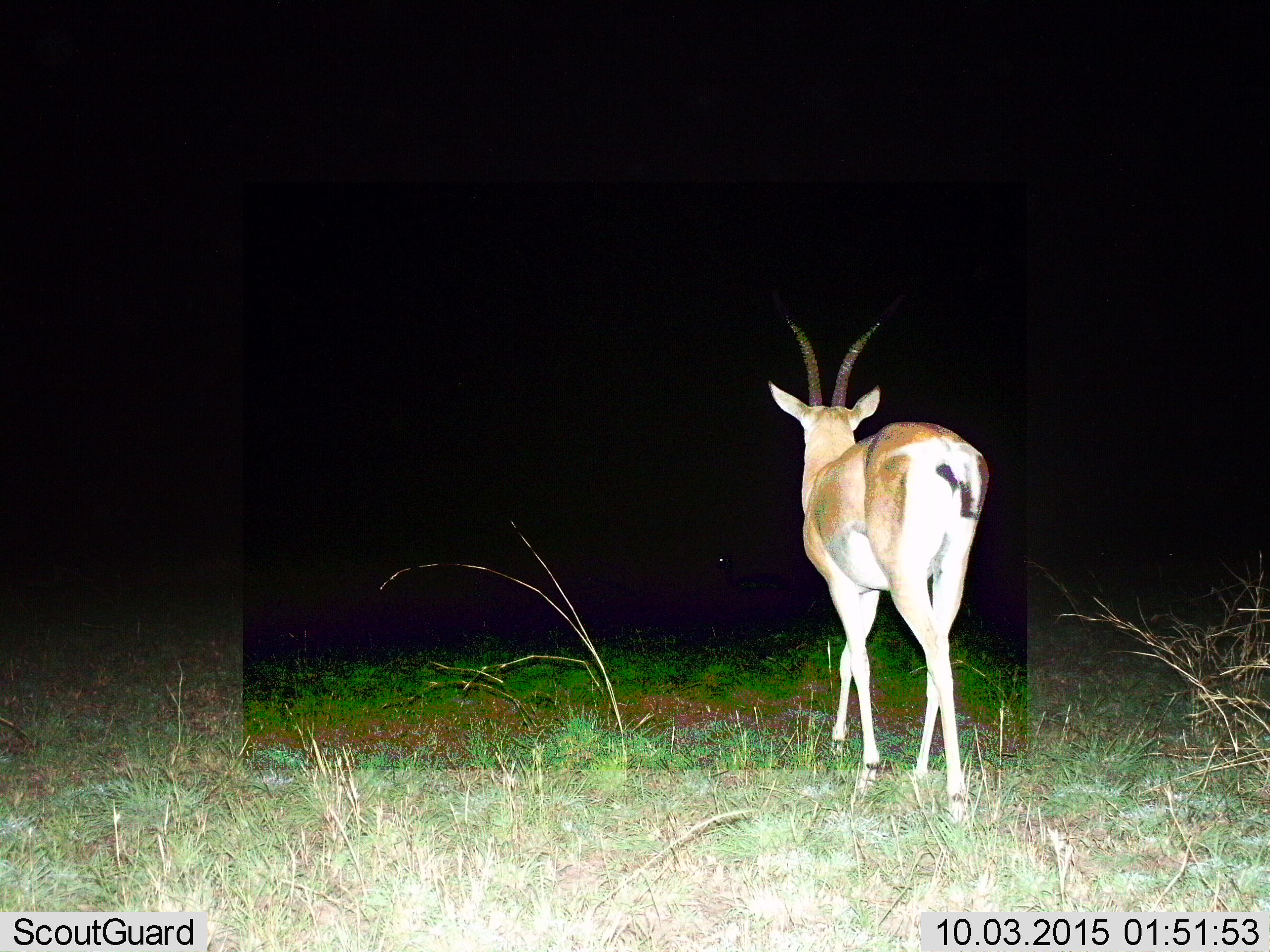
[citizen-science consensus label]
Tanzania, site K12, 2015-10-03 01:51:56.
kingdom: Animalia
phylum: Chordata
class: Mammalia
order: Artiodactyla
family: Bovidae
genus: Nanger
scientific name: Nanger granti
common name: grant's gazelle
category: gazellegrants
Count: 1.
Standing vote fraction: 50%.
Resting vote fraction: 0%.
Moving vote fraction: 50%.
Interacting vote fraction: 0%.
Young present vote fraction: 0%.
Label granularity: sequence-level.